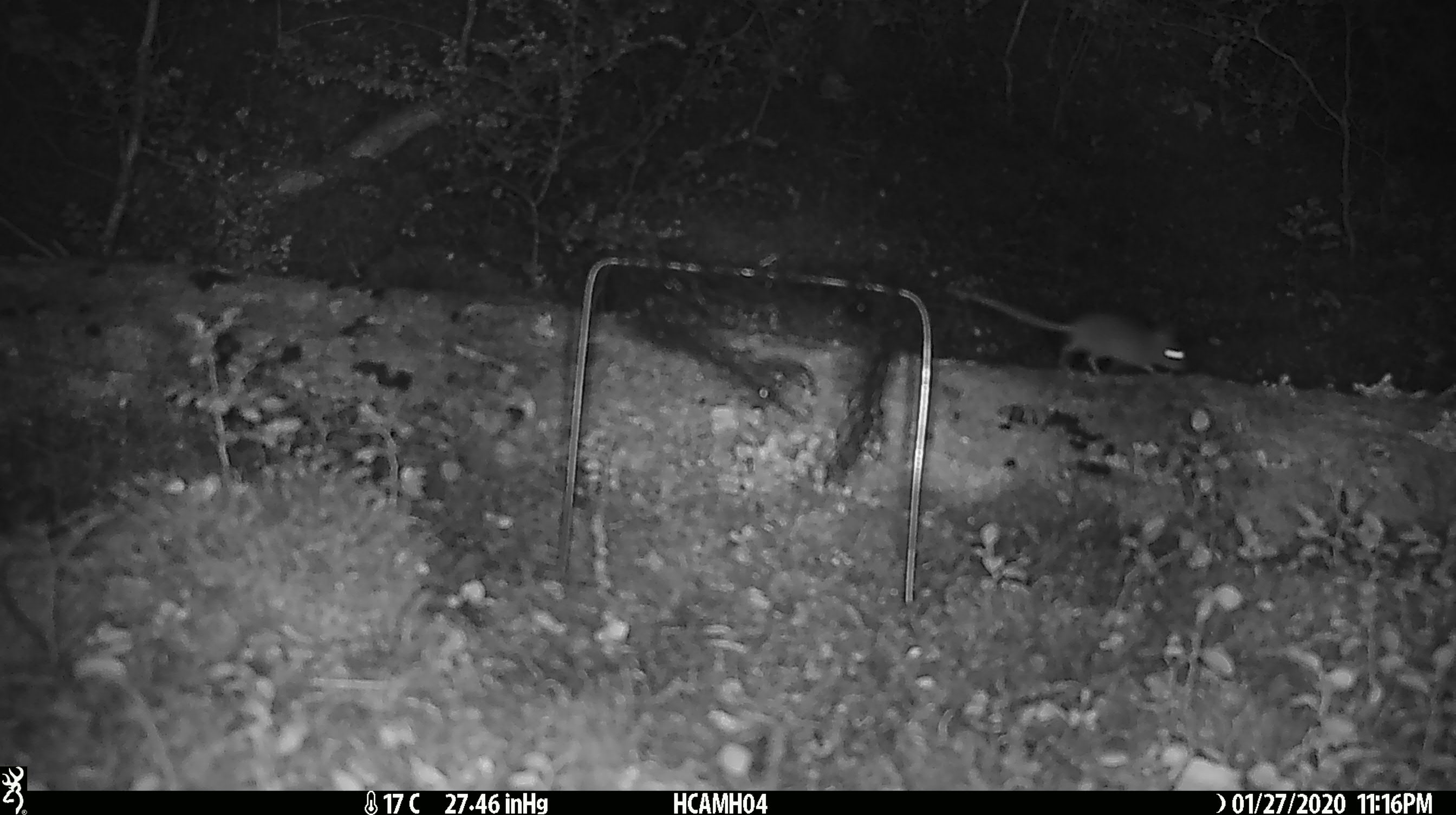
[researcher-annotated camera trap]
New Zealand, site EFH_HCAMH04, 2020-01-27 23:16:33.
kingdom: Animalia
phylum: Chordata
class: Mammalia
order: Rodentia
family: Muridae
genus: Mus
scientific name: Mus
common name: mouse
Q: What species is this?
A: Mouse (Mus).